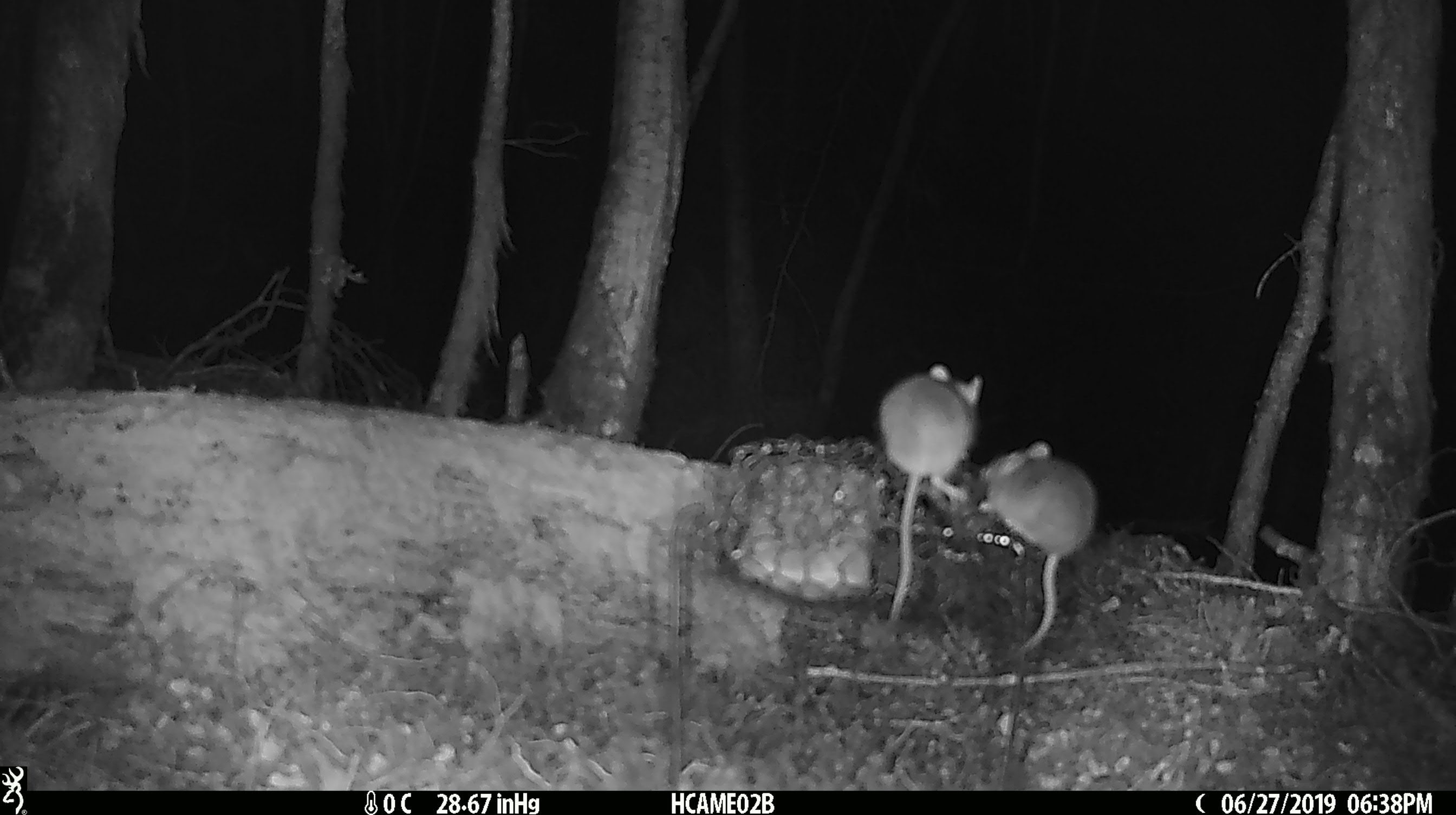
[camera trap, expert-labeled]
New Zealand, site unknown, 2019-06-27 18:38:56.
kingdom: Animalia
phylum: Chordata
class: Mammalia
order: Rodentia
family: Muridae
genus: Mus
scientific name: Mus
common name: mouse